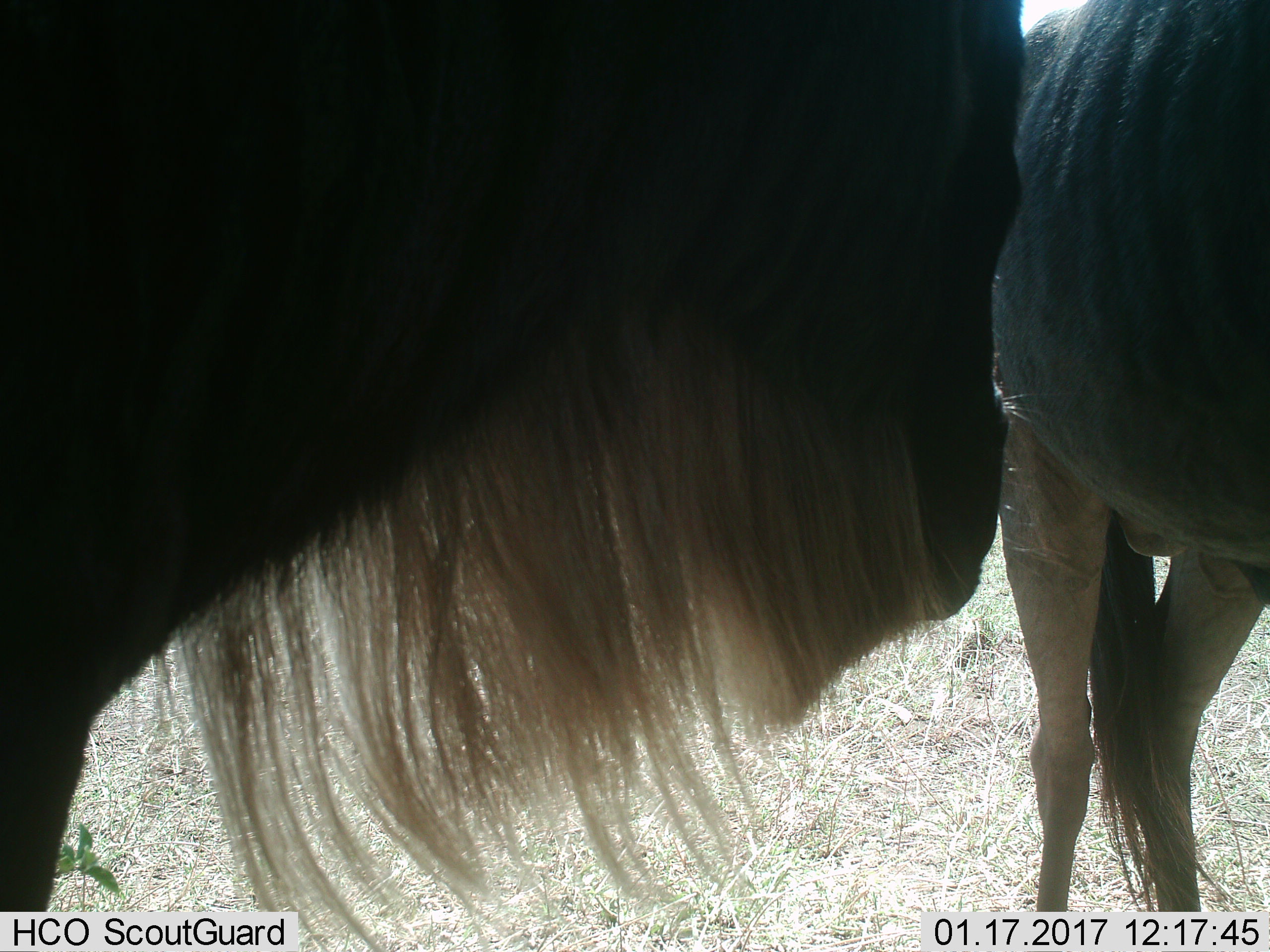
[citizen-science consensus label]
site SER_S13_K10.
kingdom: Animalia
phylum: Chordata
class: Mammalia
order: Artiodactyla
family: Bovidae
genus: Connochaetes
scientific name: Connochaetes taurinus taurinus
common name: blue wildebeest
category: wildebeestblue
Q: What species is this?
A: Wildebeestblue (blue wildebeest) (Connochaetes taurinus taurinus).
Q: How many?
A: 2.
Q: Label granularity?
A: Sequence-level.